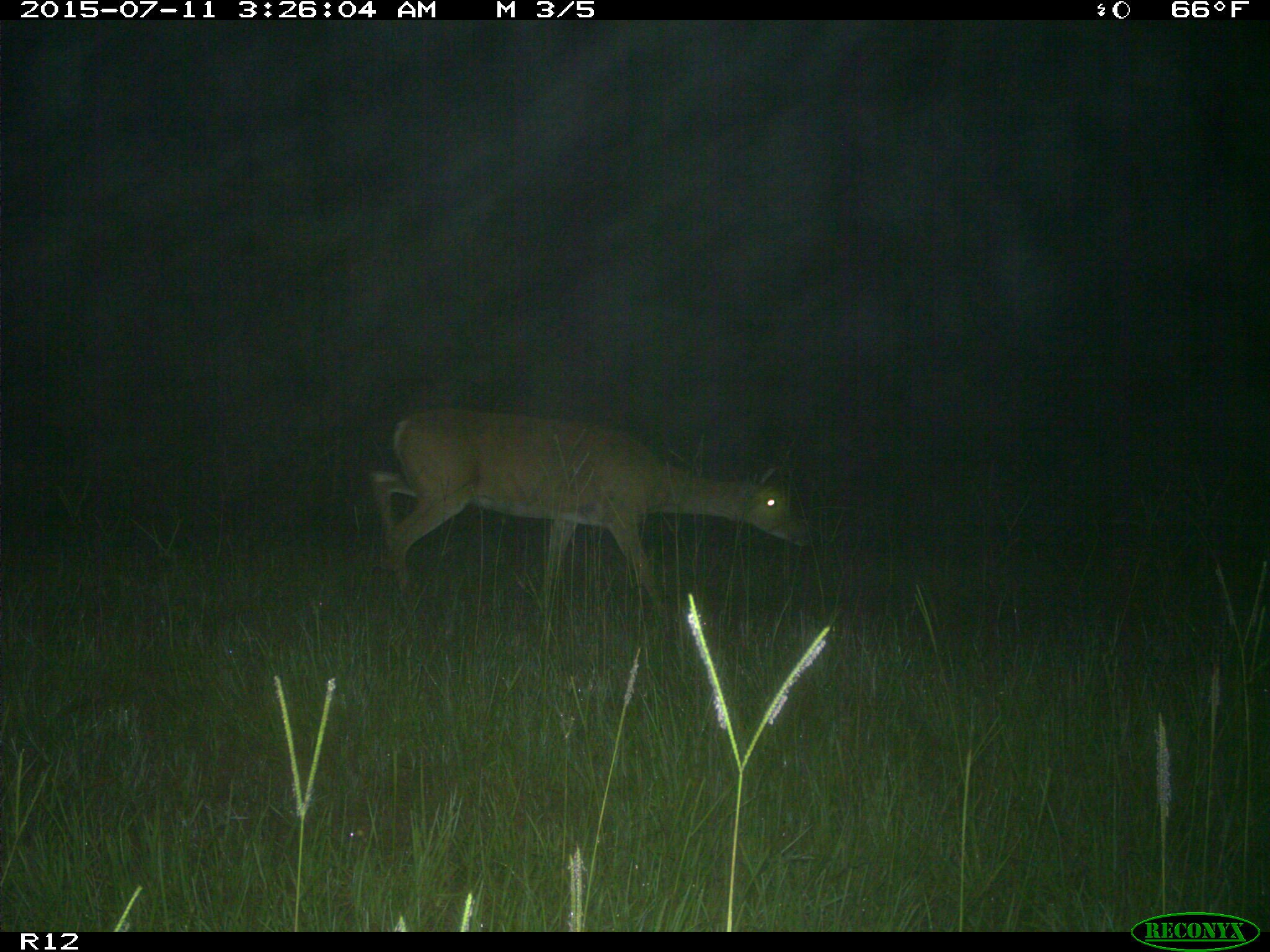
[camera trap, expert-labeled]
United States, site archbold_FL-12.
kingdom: Animalia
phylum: Chordata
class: Mammalia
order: Artiodactyla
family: Cervidae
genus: Odocoileus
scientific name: Odocoileus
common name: deer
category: unidentified deer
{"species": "unidentified deer (deer) (Odocoileus)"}